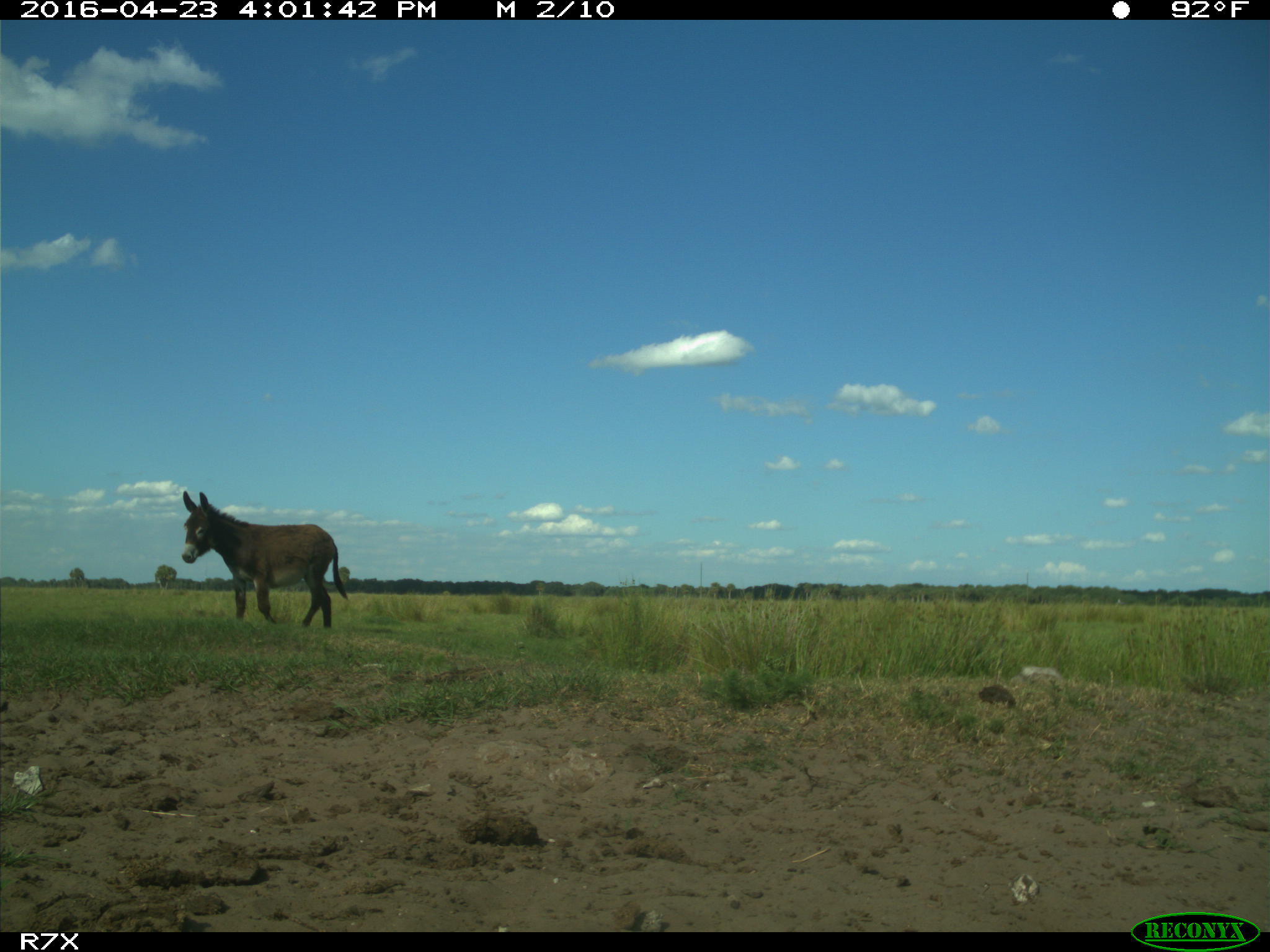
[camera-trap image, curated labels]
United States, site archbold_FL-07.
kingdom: Animalia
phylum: Chordata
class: Mammalia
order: Artiodactyla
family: Bovidae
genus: Bos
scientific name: Bos taurus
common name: domestic cow